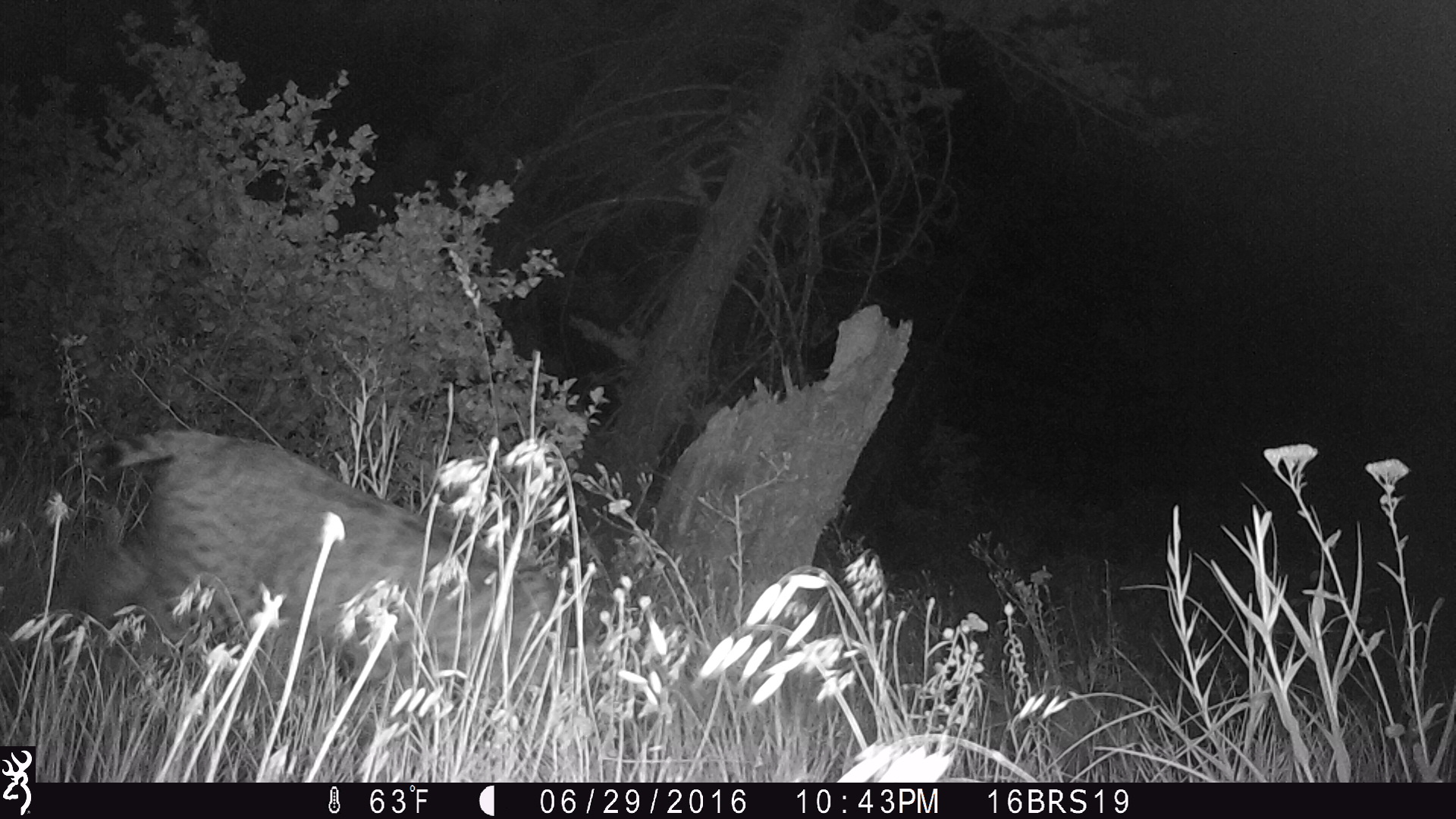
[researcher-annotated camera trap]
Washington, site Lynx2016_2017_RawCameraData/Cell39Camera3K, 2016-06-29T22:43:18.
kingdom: Animalia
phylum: Chordata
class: Mammalia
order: Carnivora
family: Felidae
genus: Lynx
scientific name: Lynx rufus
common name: bobcat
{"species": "Lynx rufus (bobcat)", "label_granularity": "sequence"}